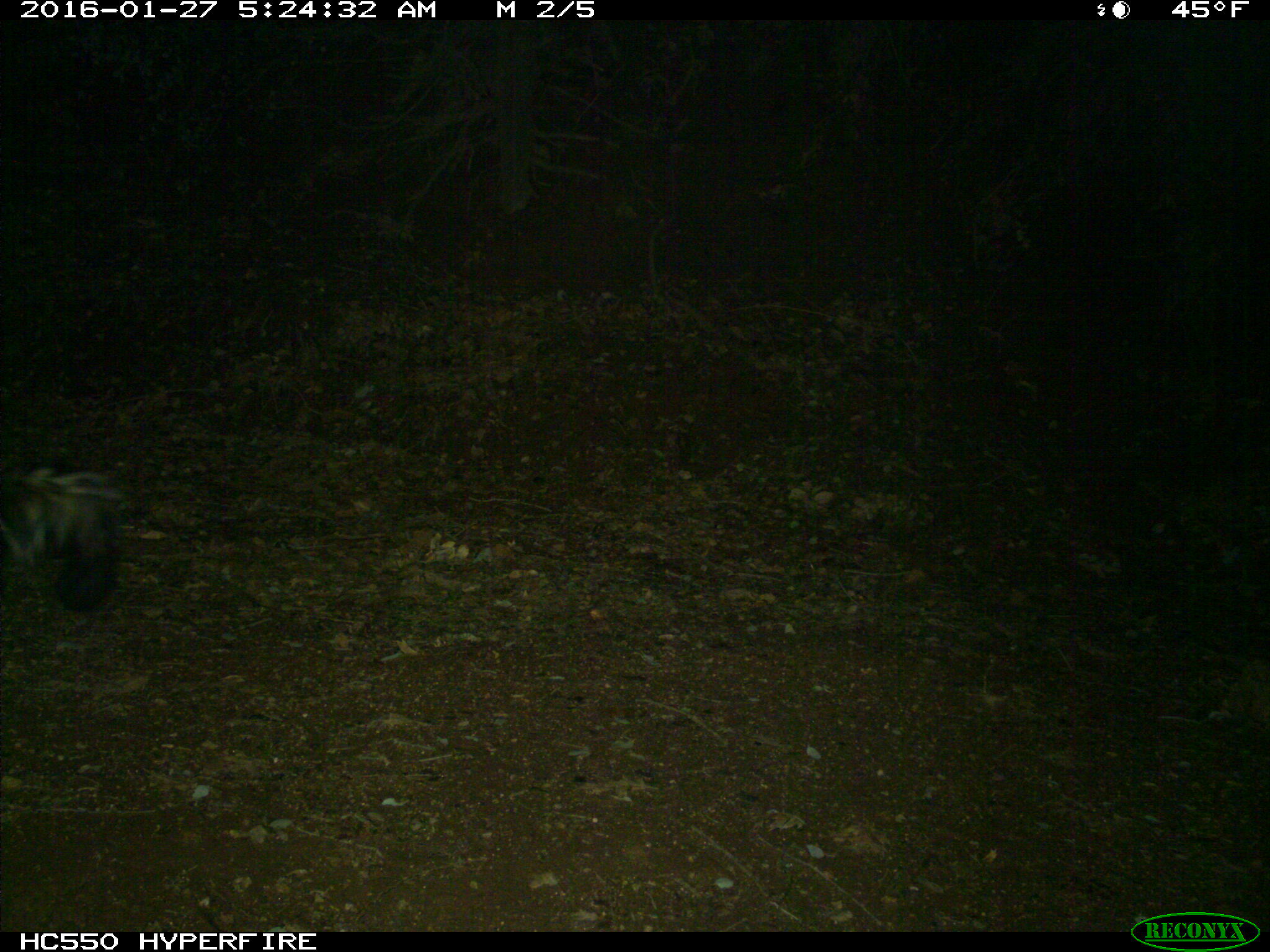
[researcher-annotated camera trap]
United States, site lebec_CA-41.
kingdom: Animalia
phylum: Chordata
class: Mammalia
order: Carnivora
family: Mephitidae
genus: Mephitis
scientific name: Mephitis mephitis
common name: striped skunk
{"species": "Mephitis mephitis (striped skunk)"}